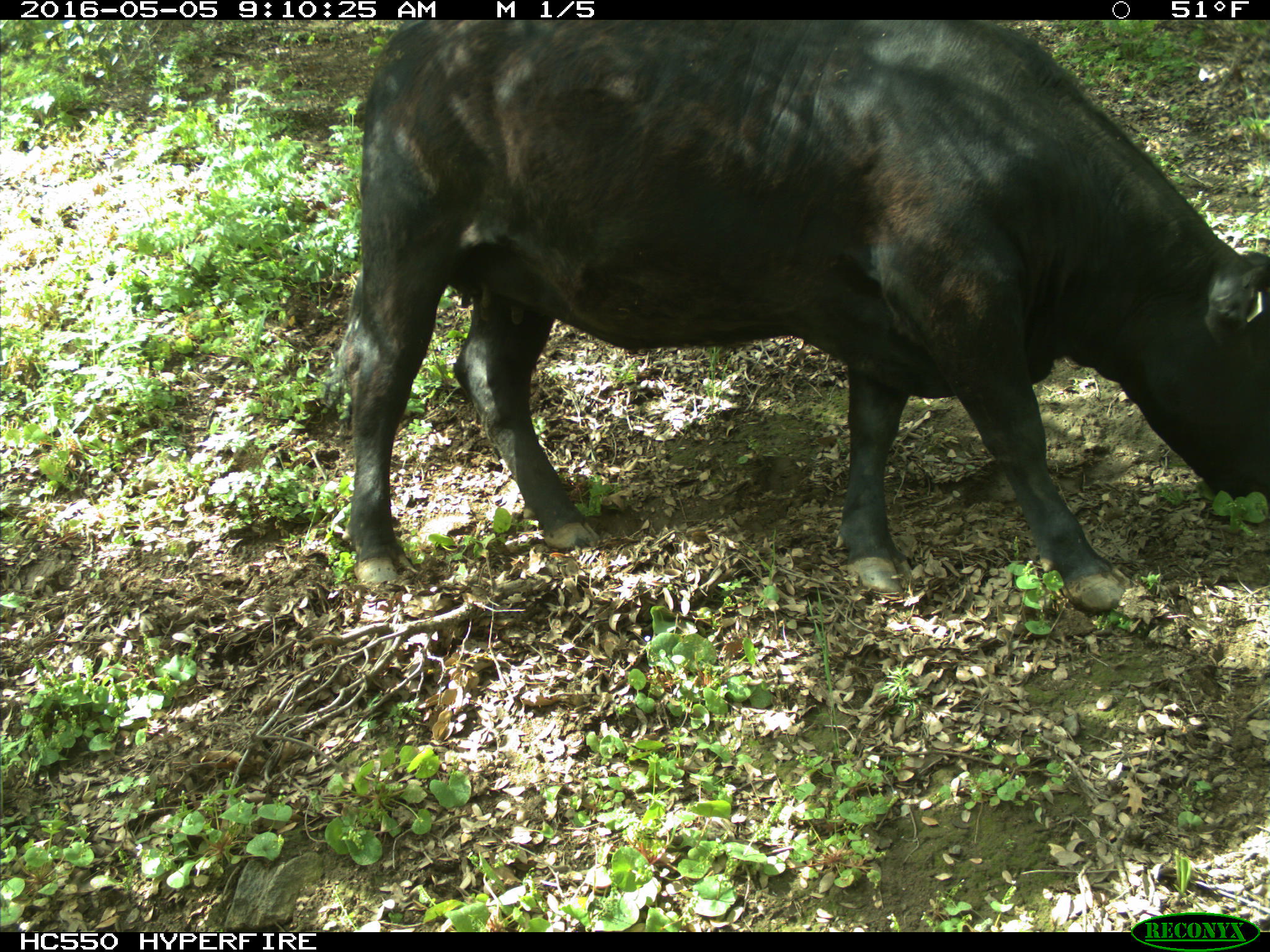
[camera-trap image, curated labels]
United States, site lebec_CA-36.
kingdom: Animalia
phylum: Chordata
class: Mammalia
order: Artiodactyla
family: Bovidae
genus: Bos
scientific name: Bos taurus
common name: domestic cow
Bos taurus (domestic cow).